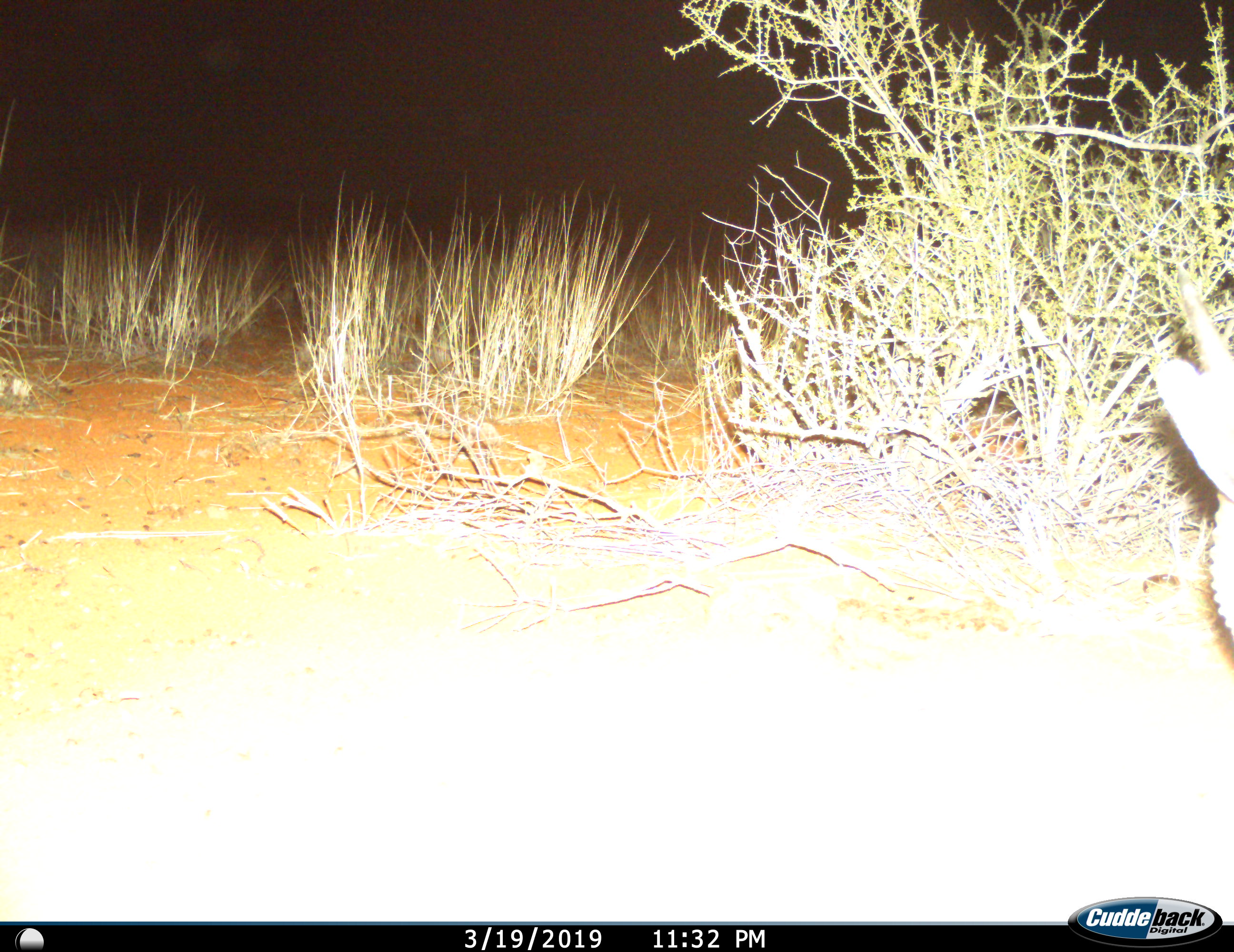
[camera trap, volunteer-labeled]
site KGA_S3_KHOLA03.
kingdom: Animalia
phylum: Chordata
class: Mammalia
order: Artiodactyla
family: Bovidae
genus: Antidorcas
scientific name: Antidorcas marsupialis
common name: springbok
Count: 1.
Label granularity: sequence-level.